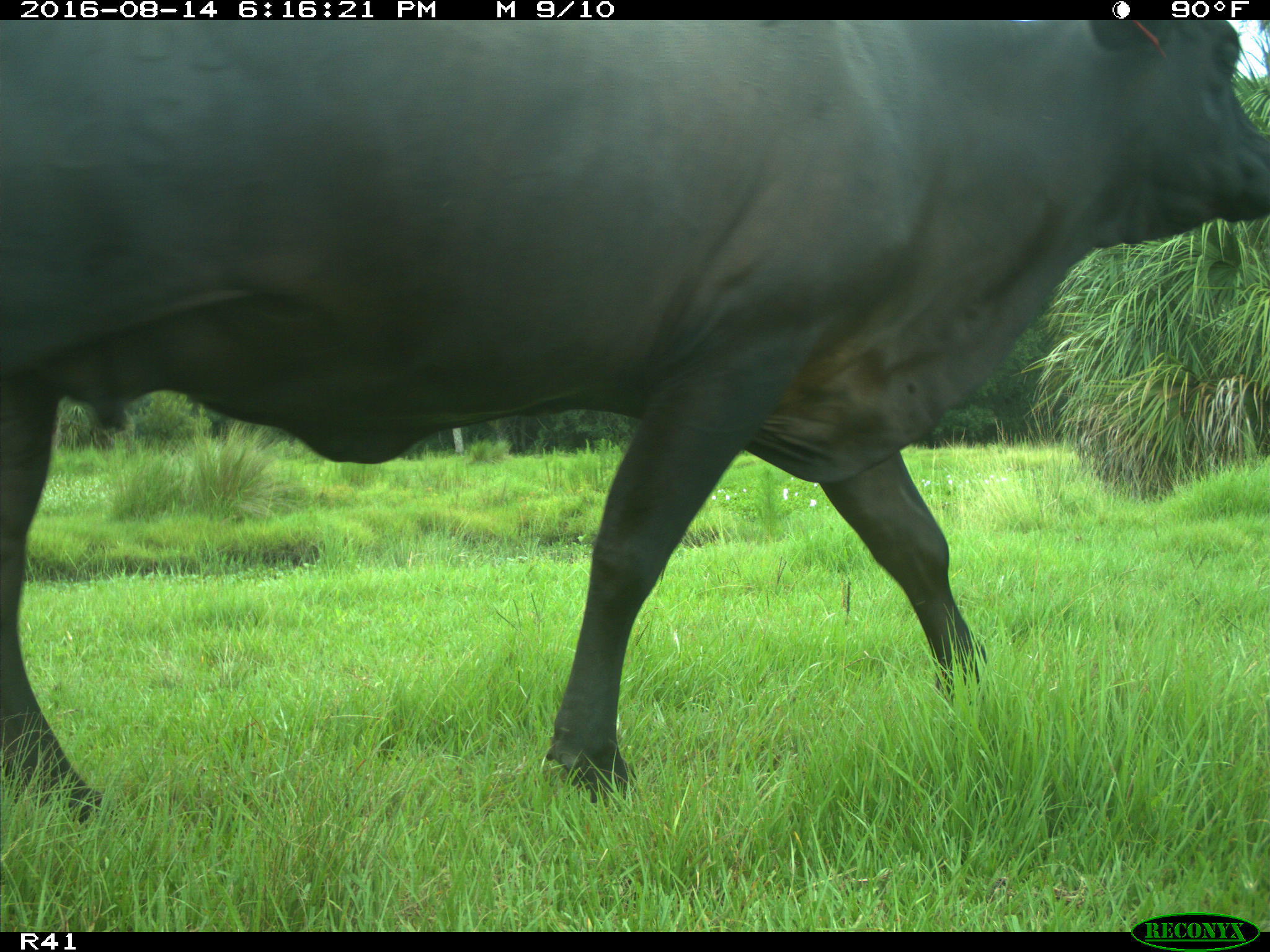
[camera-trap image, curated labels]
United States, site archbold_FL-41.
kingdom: Animalia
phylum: Chordata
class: Mammalia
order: Artiodactyla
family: Bovidae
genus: Bos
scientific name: Bos taurus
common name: domestic cow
Bos taurus (domestic cow).